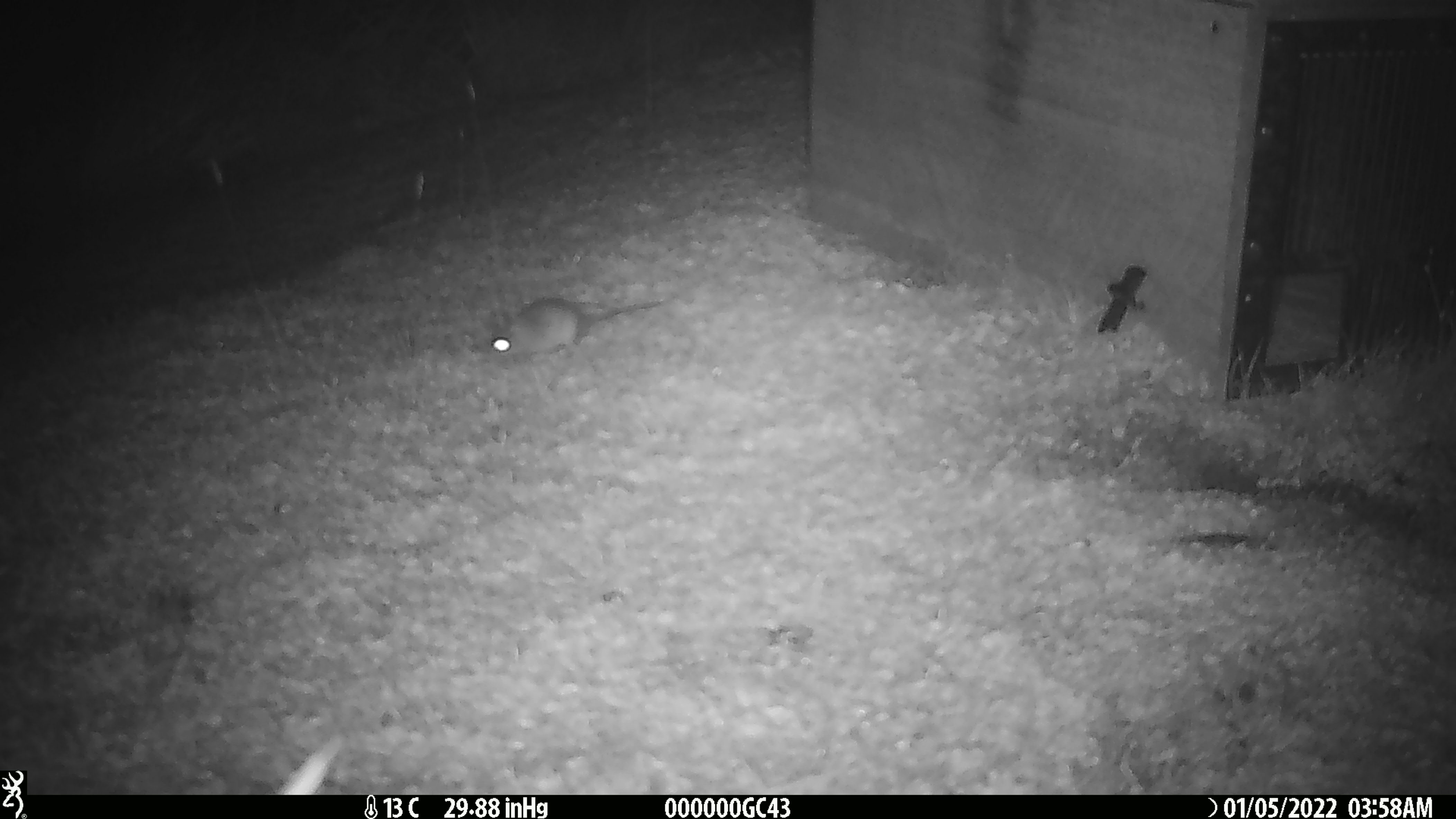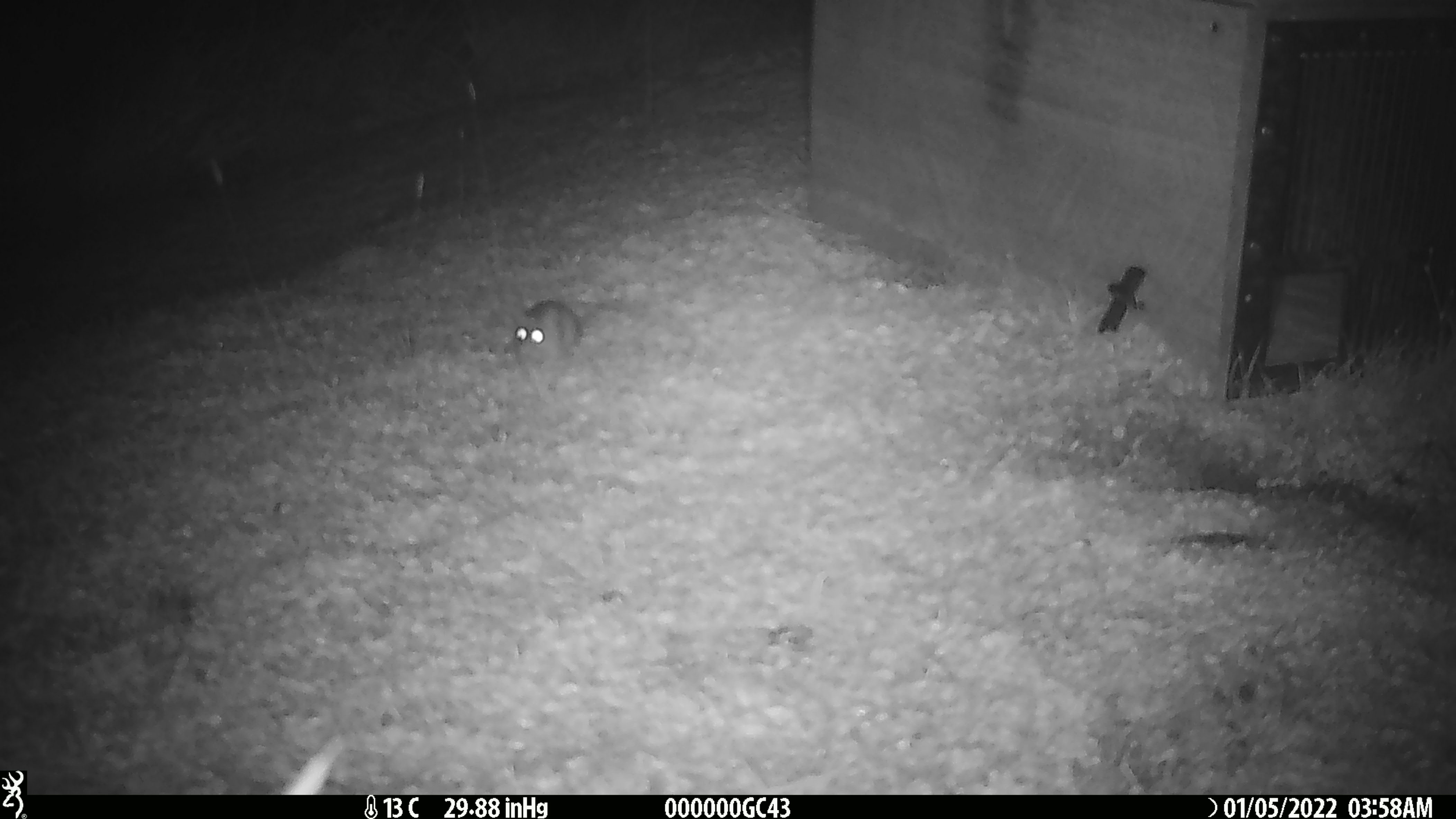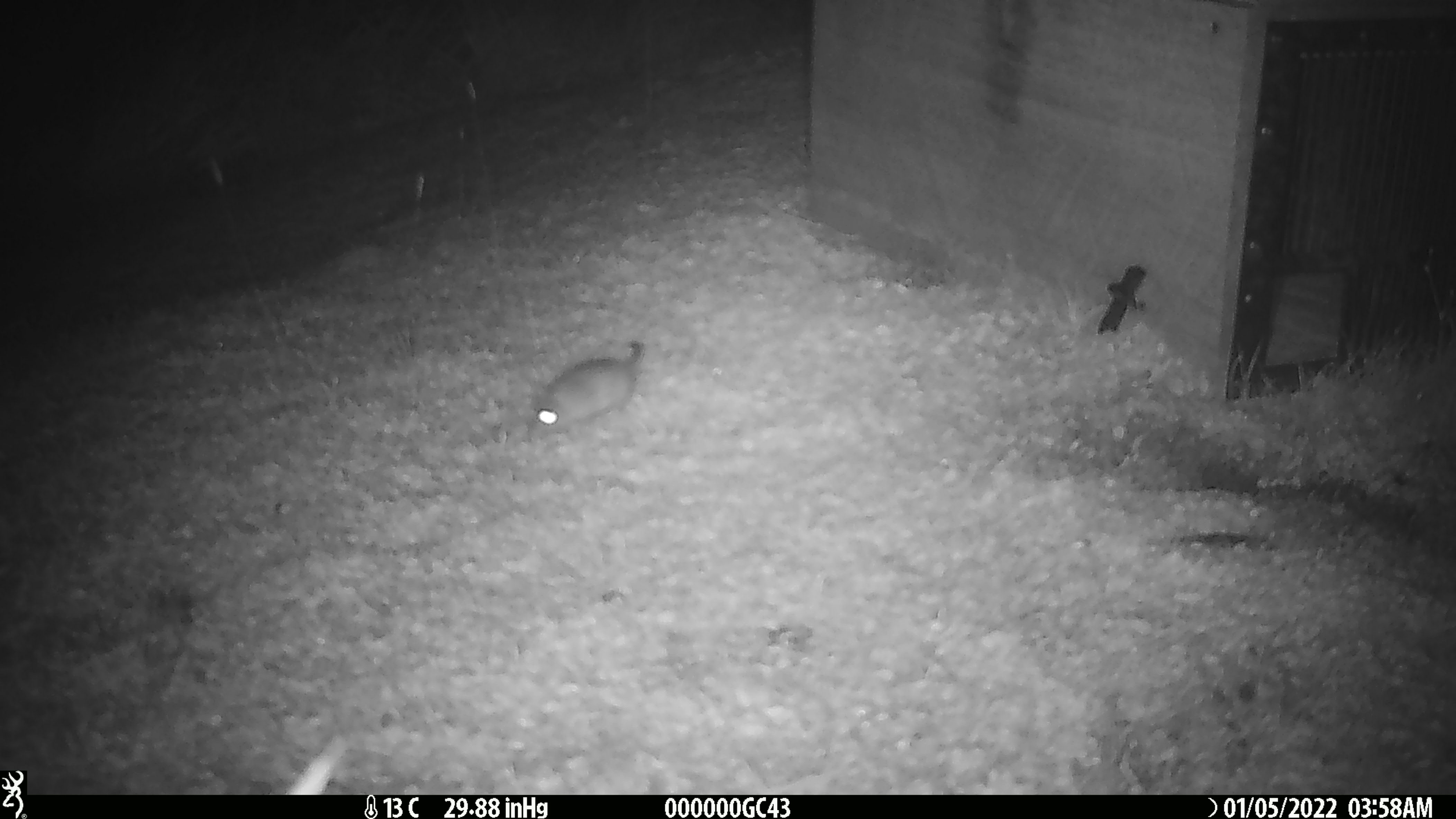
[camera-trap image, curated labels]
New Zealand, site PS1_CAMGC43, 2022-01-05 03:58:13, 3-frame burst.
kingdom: Animalia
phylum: Chordata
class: Mammalia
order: Rodentia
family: Muridae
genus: Mus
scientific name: Mus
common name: mouse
Mouse (Mus).